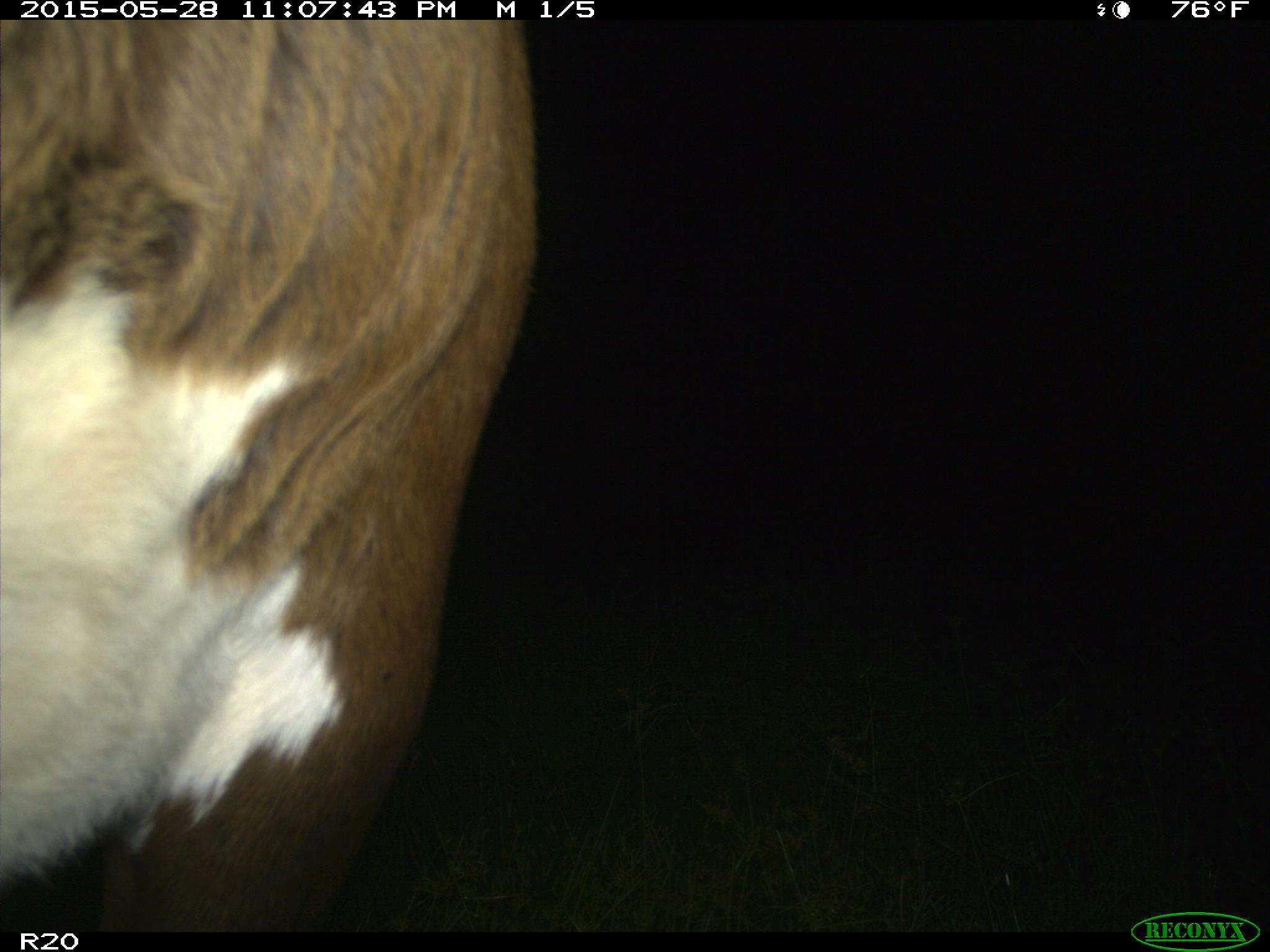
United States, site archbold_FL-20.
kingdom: Animalia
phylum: Chordata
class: Mammalia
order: Artiodactyla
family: Bovidae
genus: Bos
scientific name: Bos taurus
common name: domestic cow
Bos taurus (domestic cow).